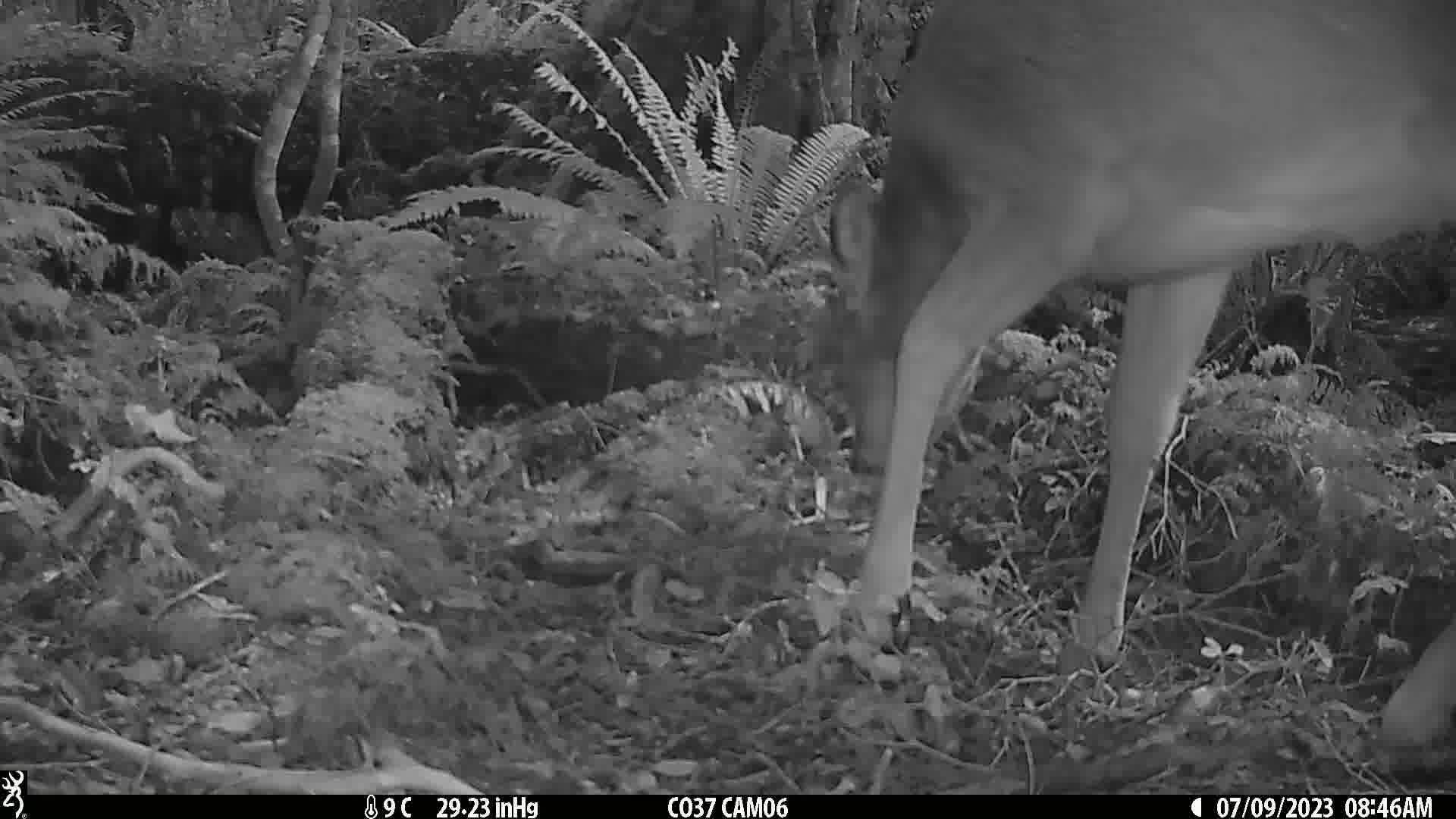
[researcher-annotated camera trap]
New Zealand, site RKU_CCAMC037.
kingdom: Animalia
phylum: Chordata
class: Mammalia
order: Artiodactyla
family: Cervidae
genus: Odocoileus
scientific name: Odocoileus virginianus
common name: white-tailed deer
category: white tailed deer